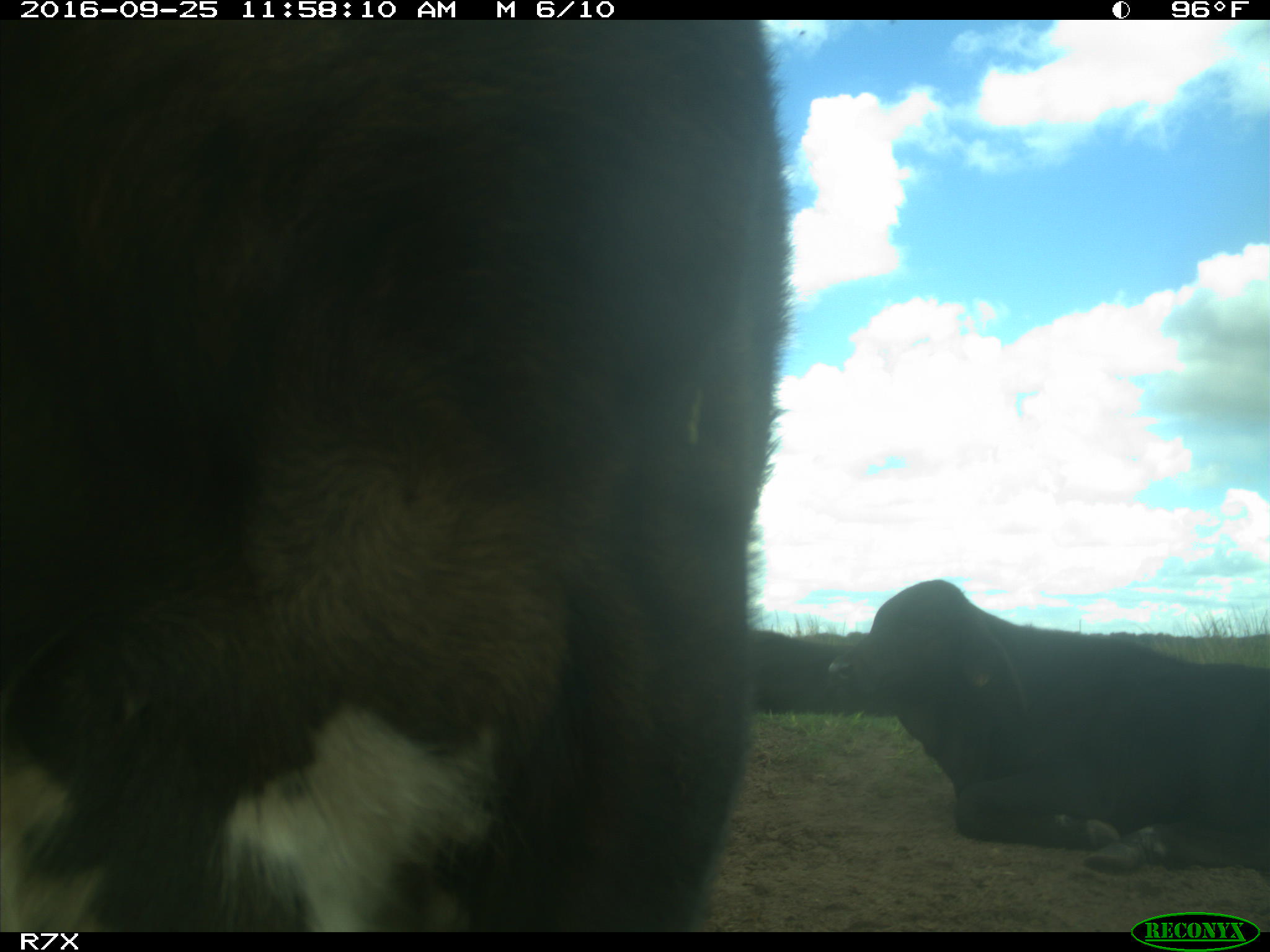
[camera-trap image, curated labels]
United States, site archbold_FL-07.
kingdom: Animalia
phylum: Chordata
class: Mammalia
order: Artiodactyla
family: Bovidae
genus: Bos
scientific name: Bos taurus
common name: domestic cow